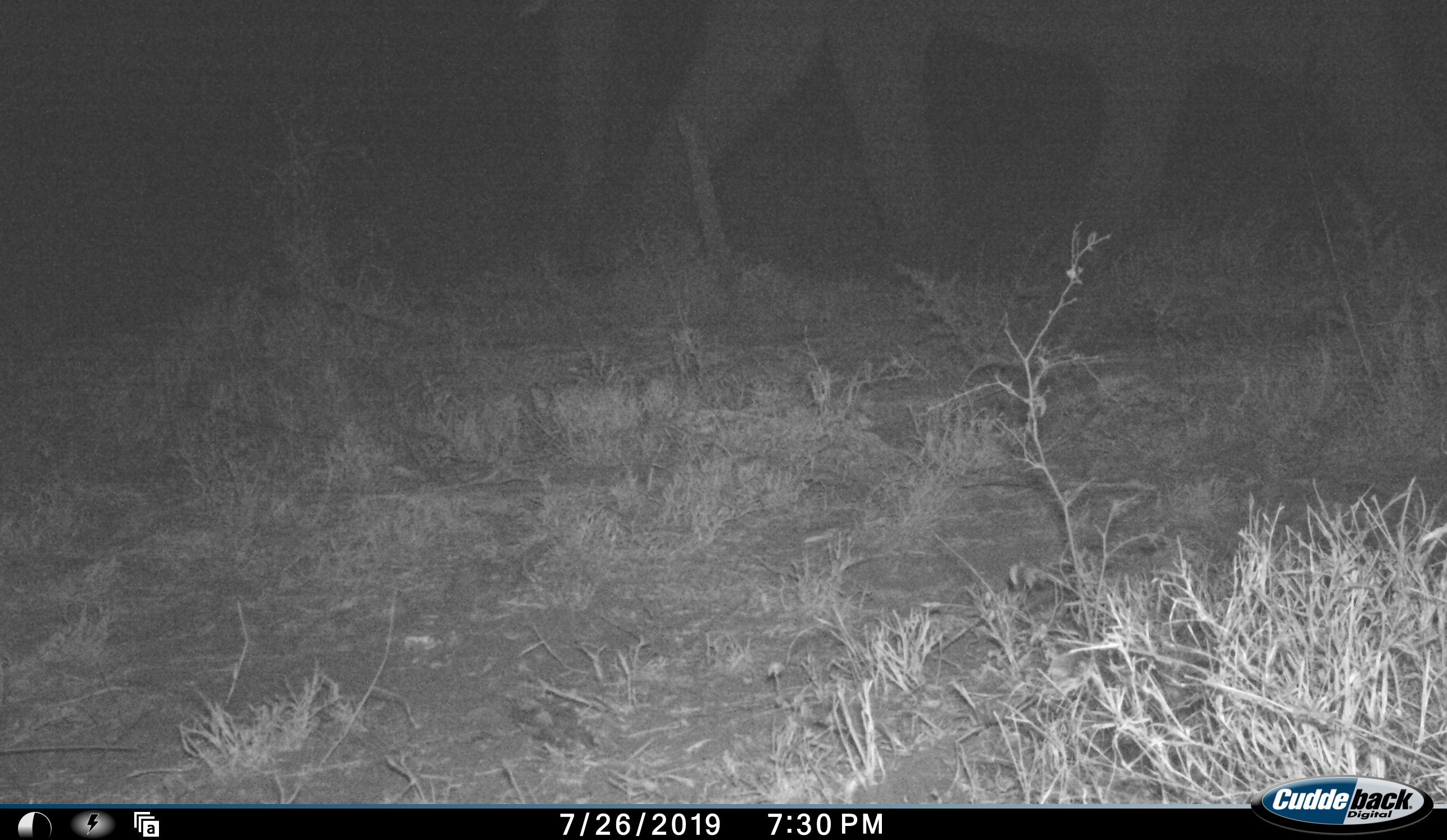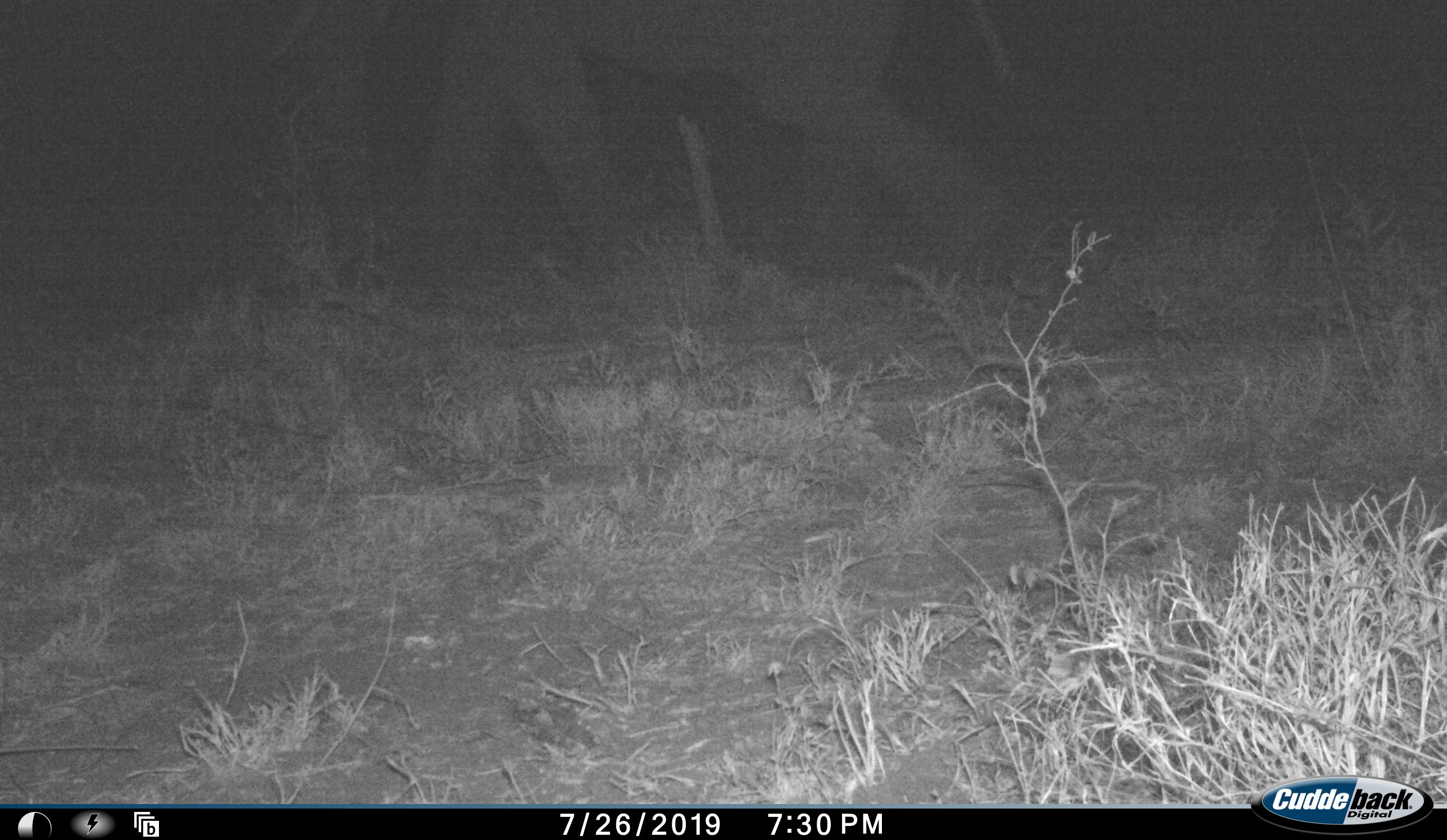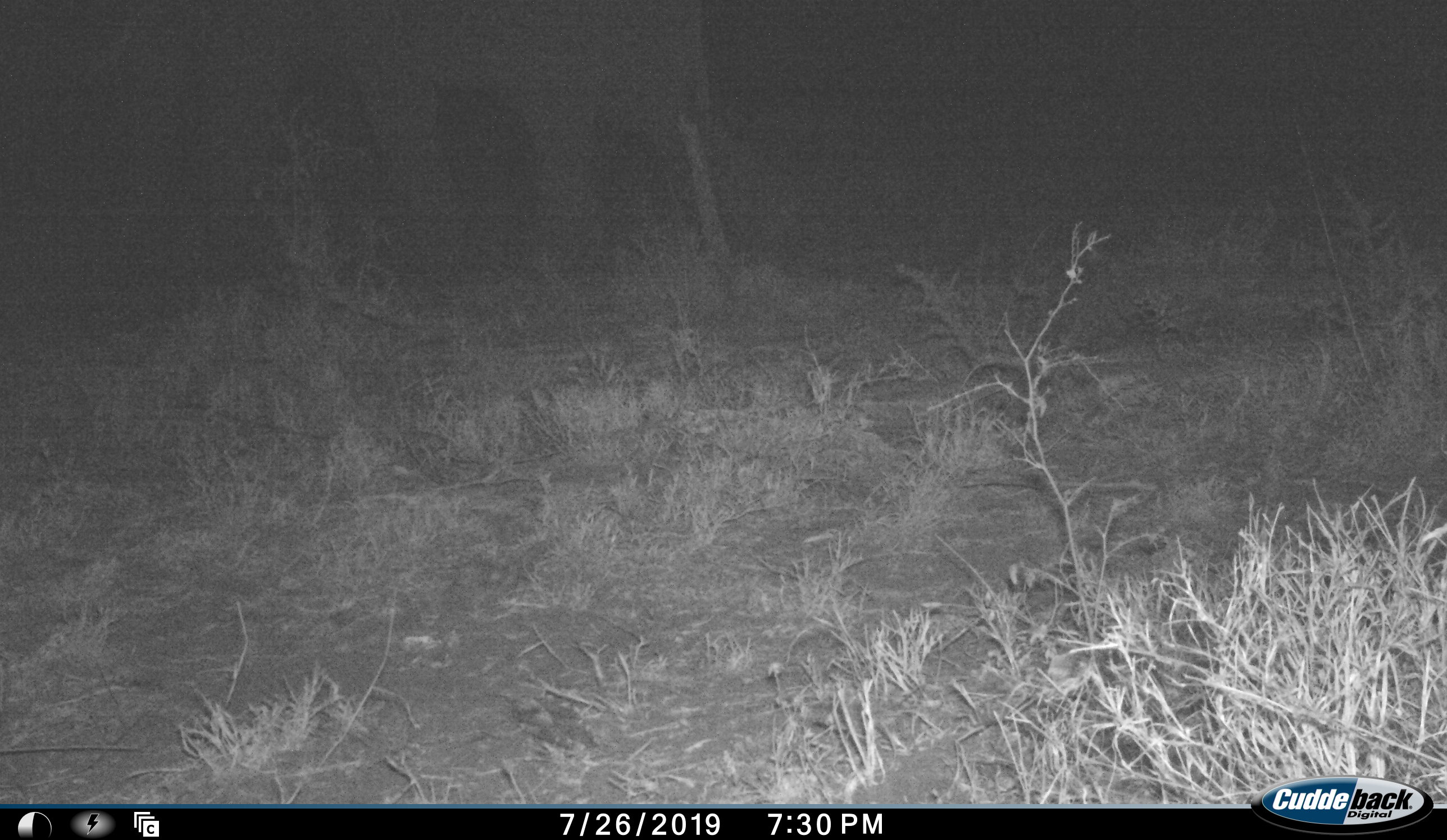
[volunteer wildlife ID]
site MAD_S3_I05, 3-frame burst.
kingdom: Animalia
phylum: Chordata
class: Mammalia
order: Proboscidea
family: Elephantidae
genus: Loxodonta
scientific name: Loxodonta africana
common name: african bush elephant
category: elephant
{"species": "elephant (african bush elephant) (Loxodonta africana)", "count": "1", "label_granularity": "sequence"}